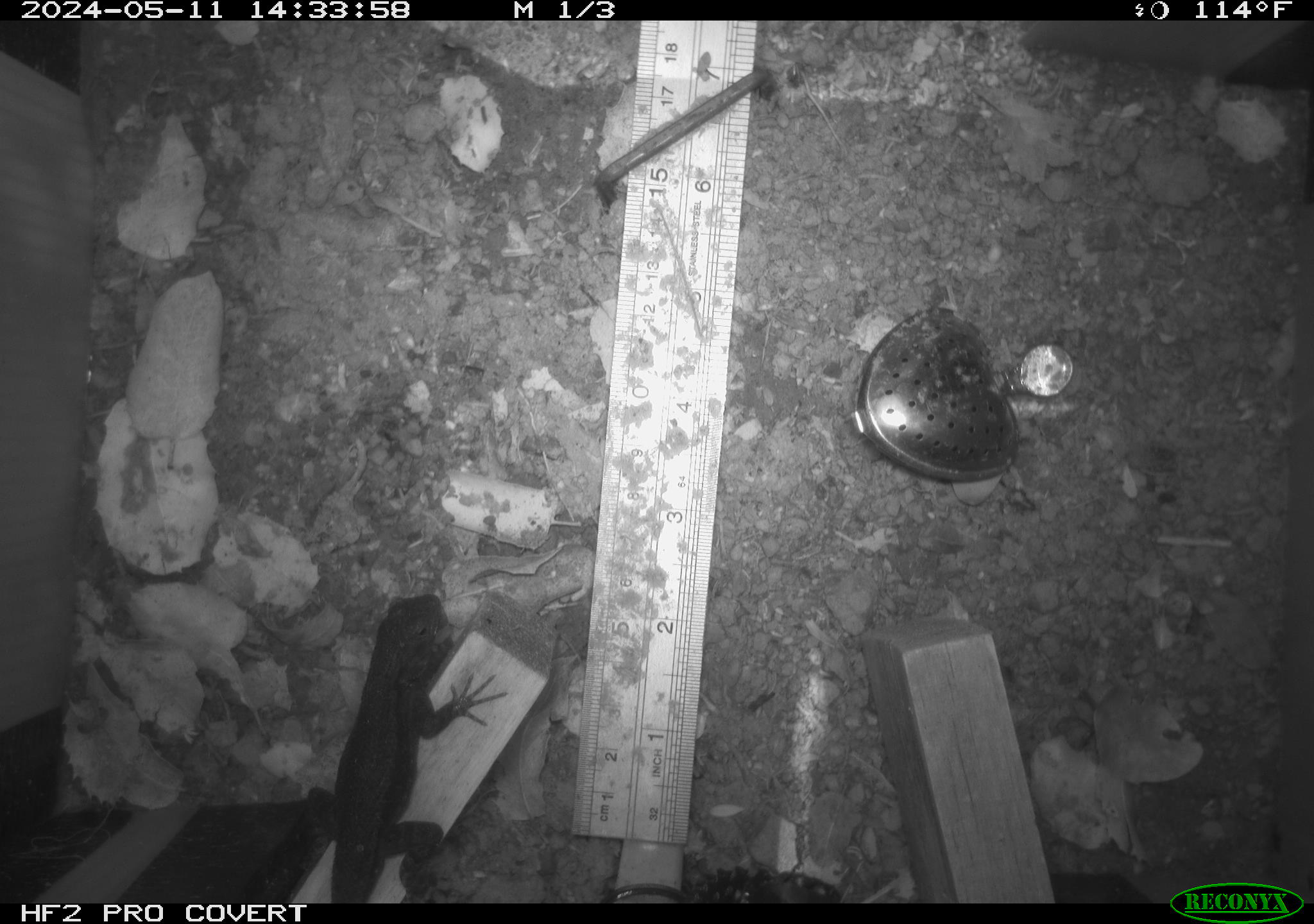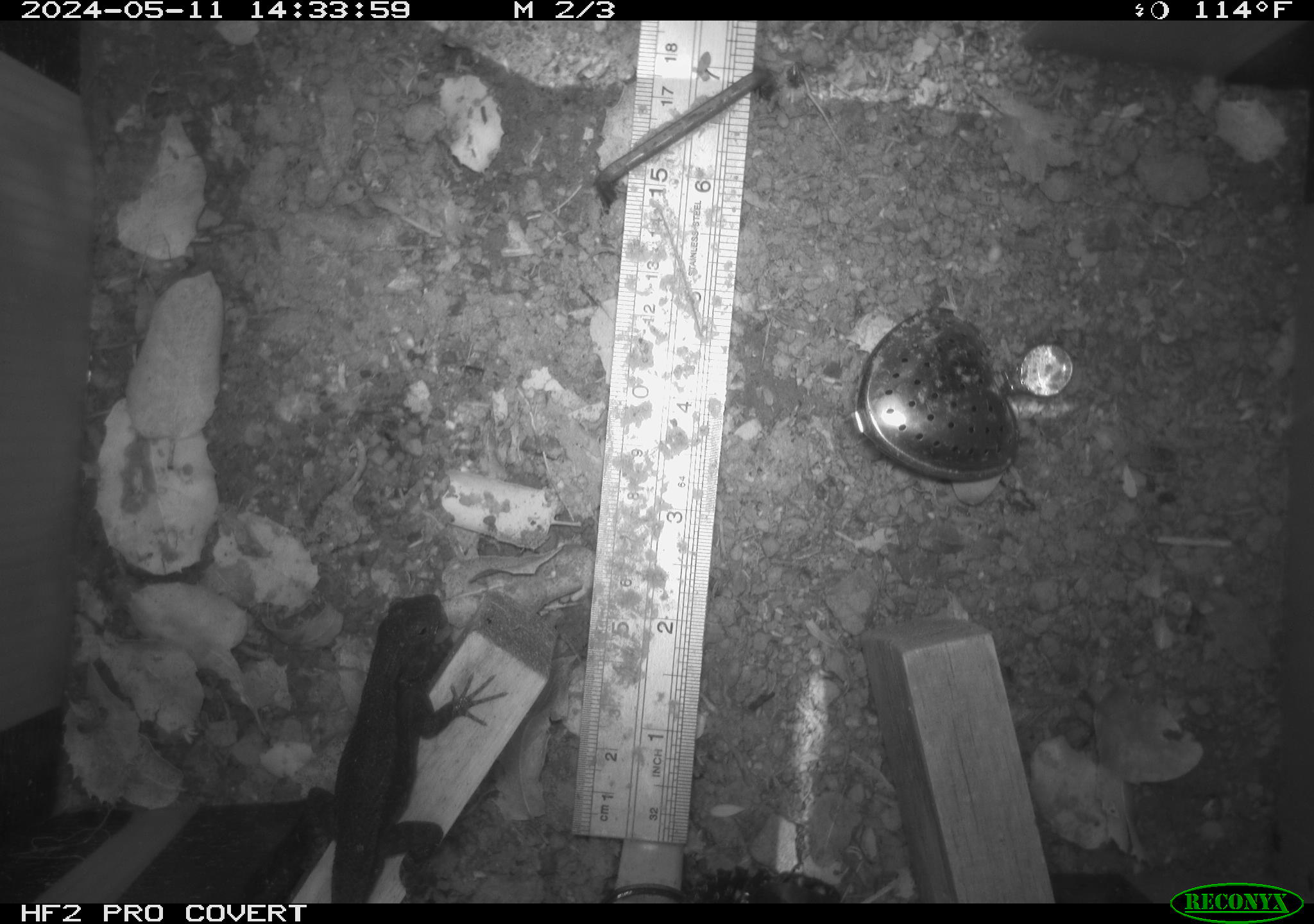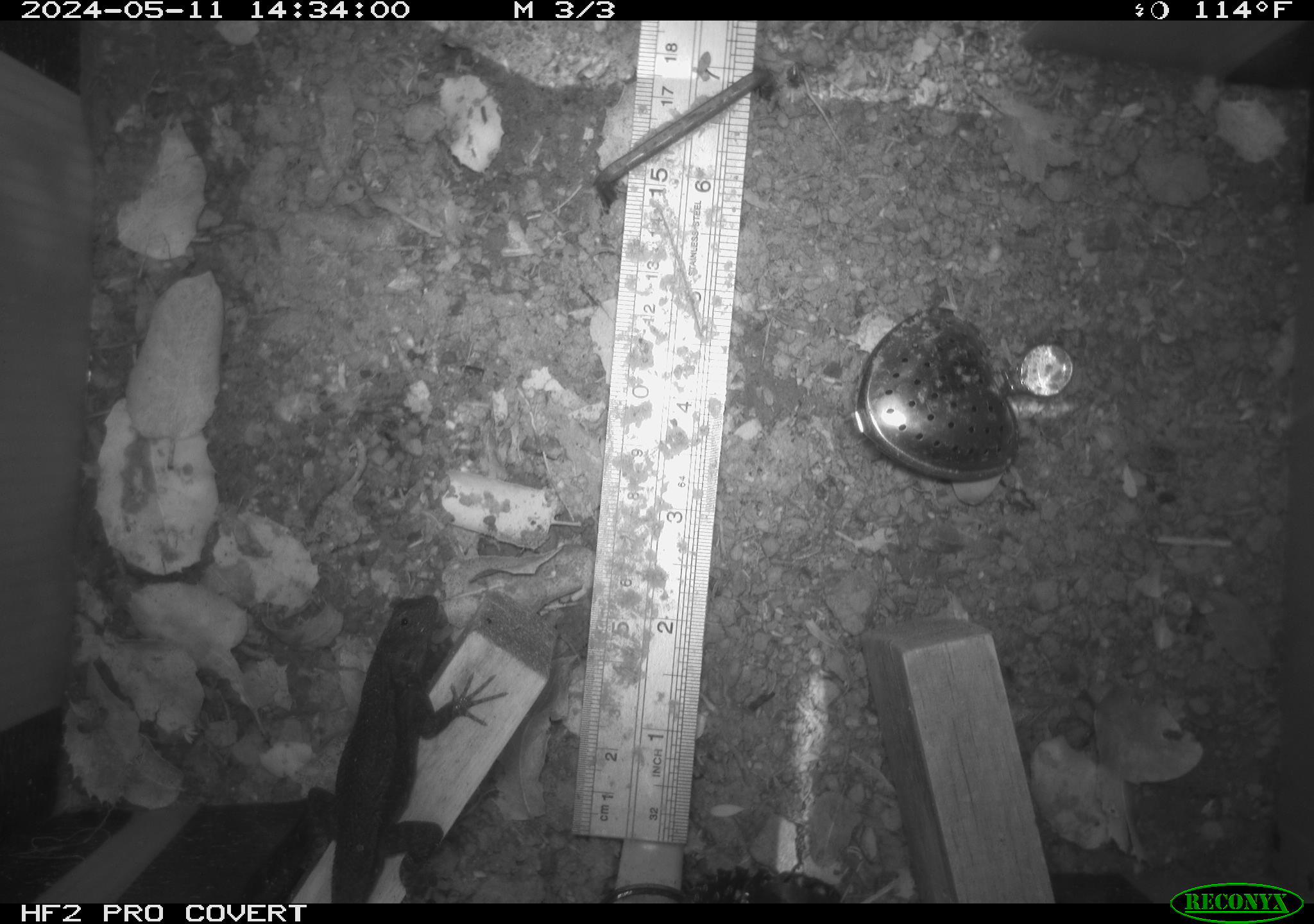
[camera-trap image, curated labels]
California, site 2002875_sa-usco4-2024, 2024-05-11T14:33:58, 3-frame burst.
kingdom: Animalia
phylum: Chordata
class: Reptilia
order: Squamata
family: Phrynosomatidae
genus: Sceloporus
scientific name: Sceloporus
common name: spiny lizards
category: sceloporus species